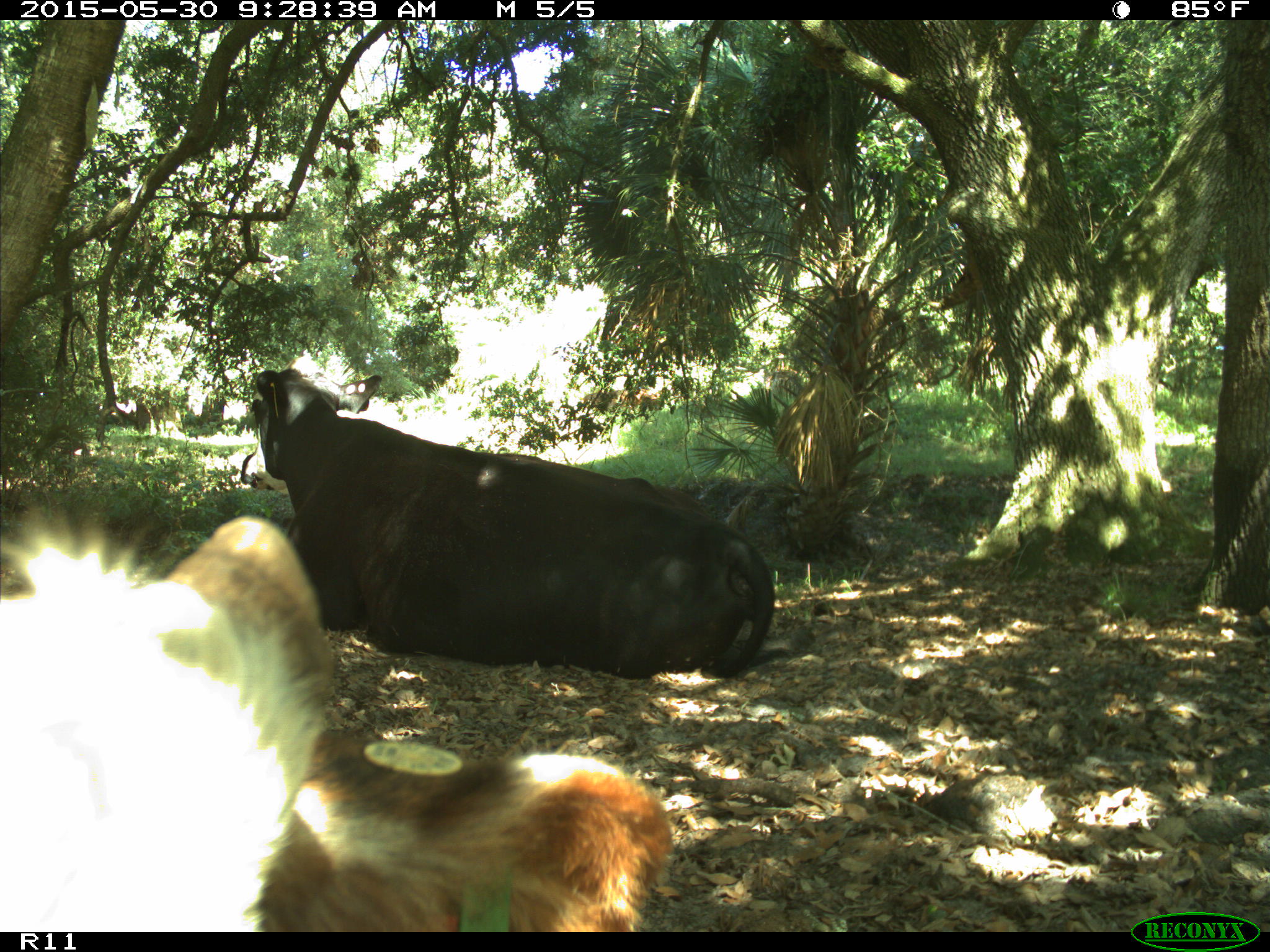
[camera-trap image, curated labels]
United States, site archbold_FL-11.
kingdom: Animalia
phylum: Chordata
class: Mammalia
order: Artiodactyla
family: Bovidae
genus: Bos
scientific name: Bos taurus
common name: domestic cow